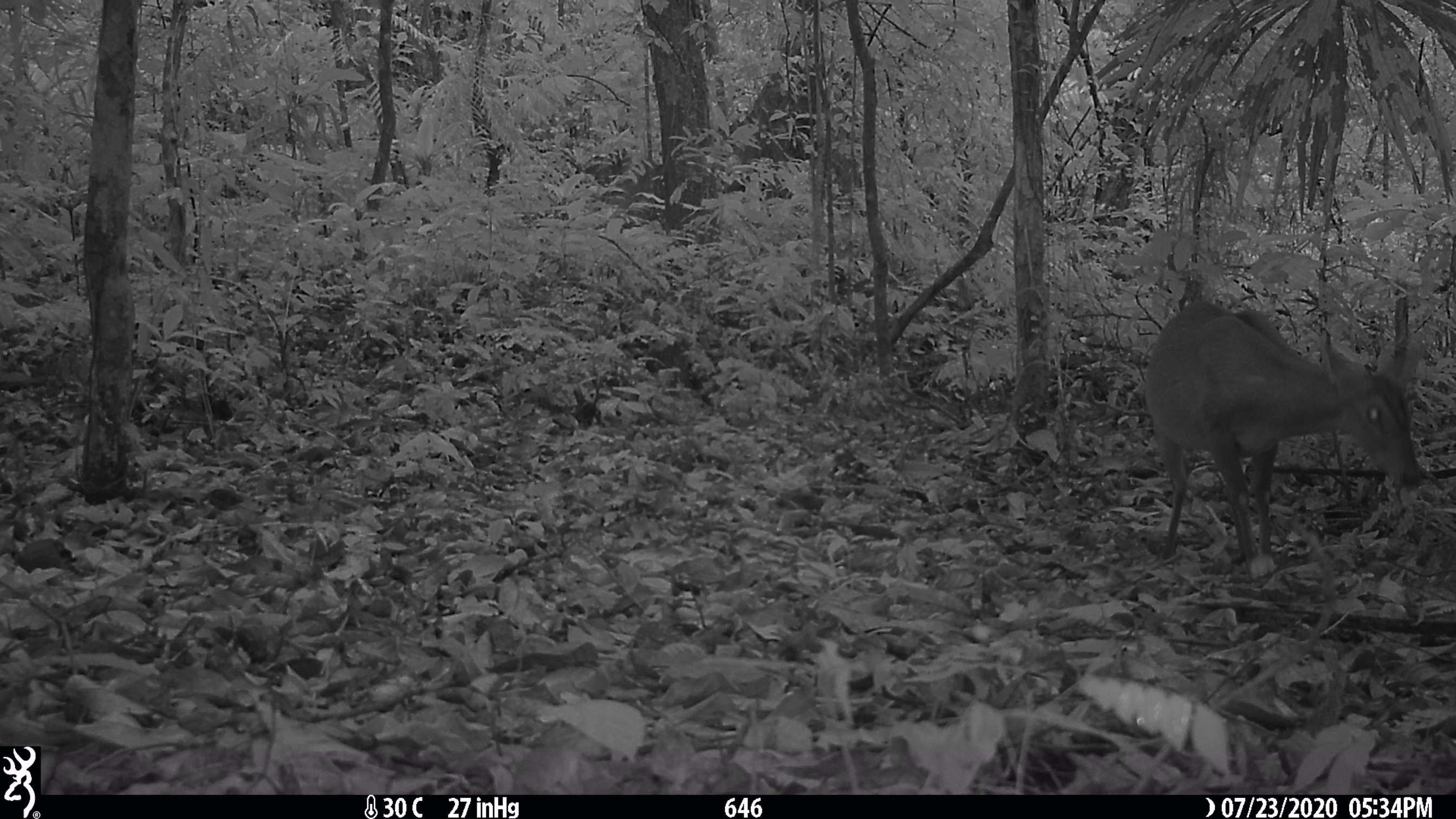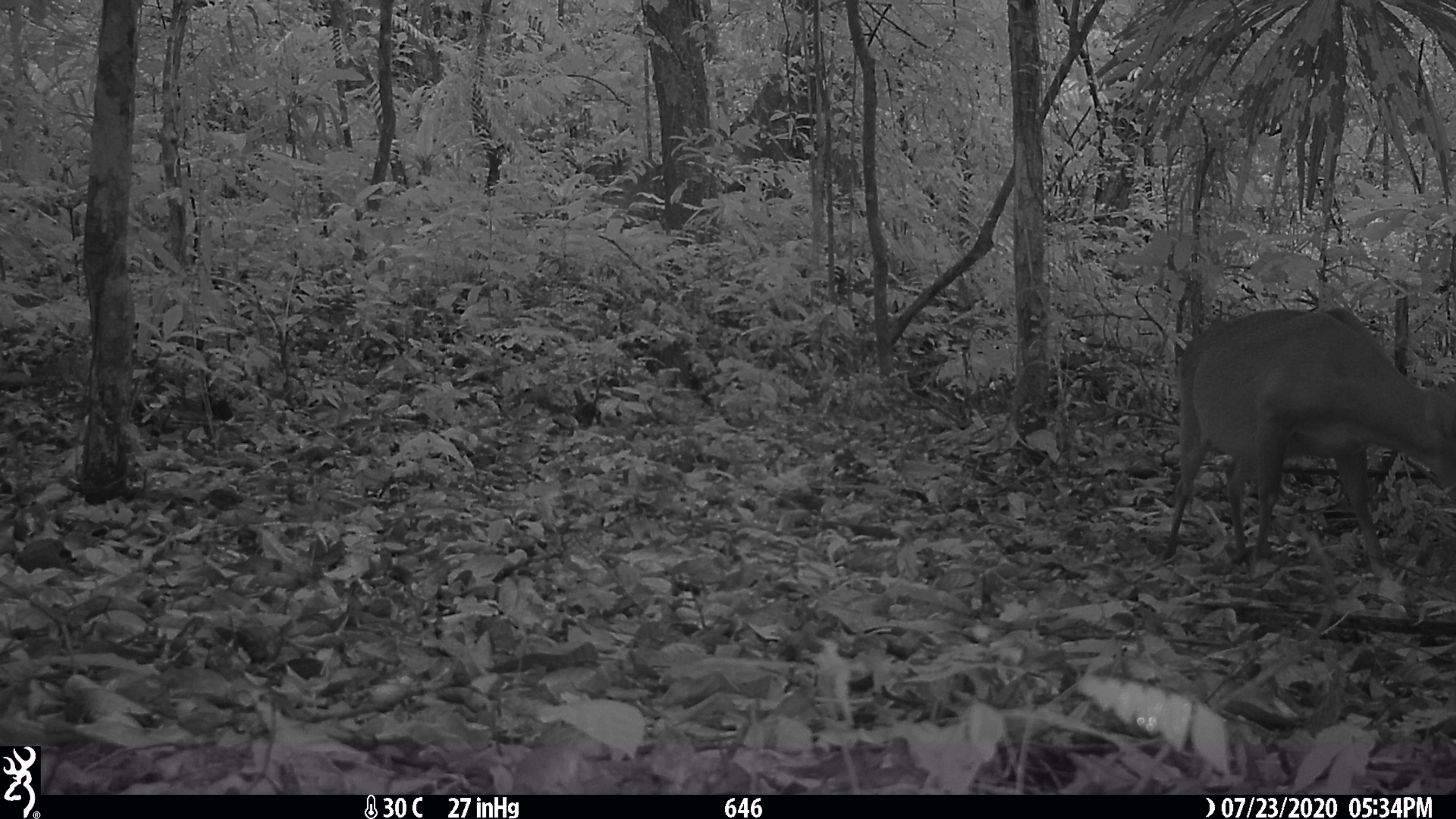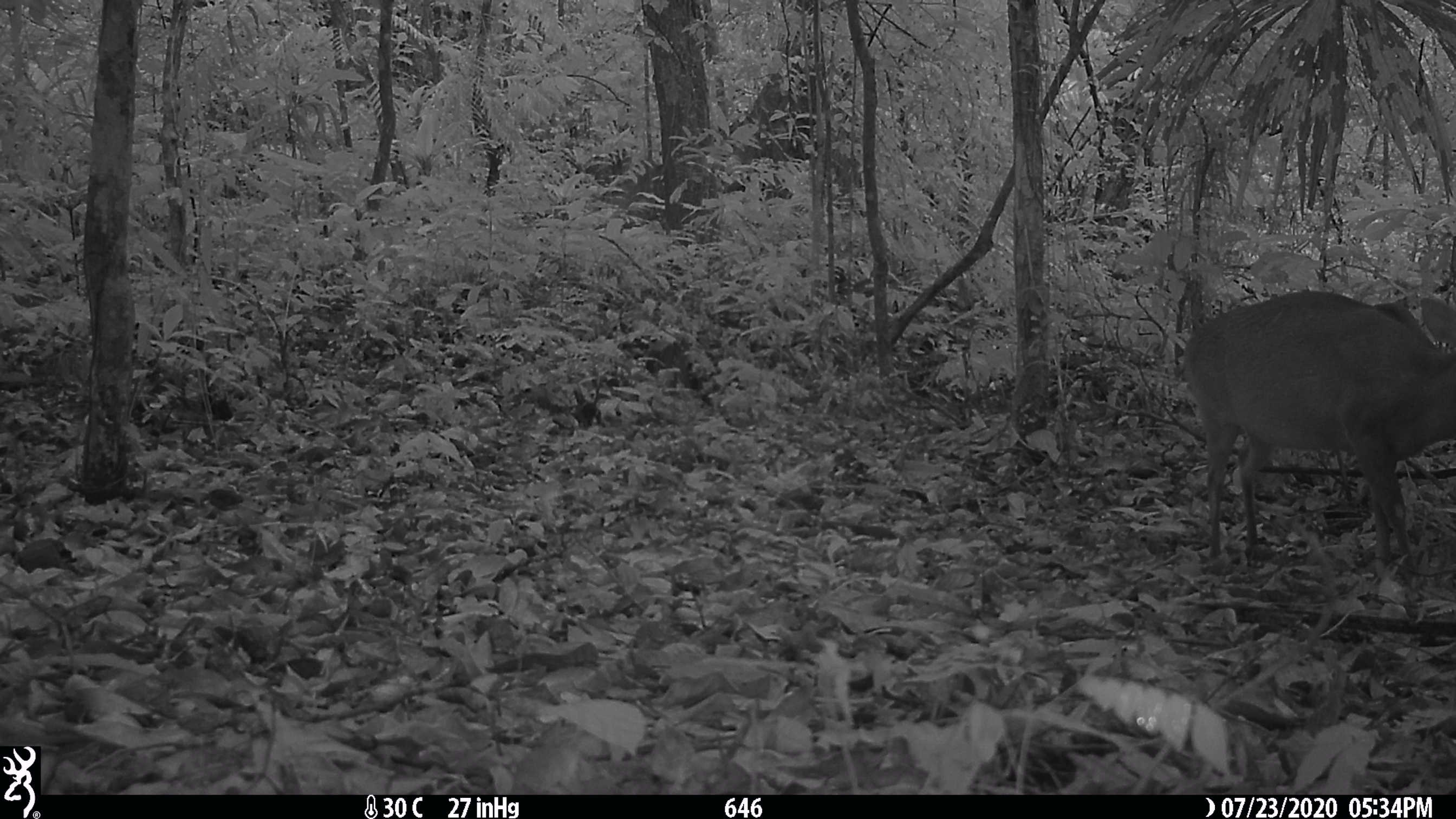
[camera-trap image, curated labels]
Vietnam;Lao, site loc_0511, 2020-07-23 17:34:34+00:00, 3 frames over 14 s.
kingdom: Animalia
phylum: Chordata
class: Mammalia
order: Artiodactyla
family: Cervidae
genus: Muntiacus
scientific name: Muntiacus vuquangensis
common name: large-antlered muntjac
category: large antlered muntjac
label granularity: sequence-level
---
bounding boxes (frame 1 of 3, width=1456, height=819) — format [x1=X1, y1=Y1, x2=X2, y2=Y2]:
large antlered muntjac: [x1=1143, y1=298, x2=1424, y2=579]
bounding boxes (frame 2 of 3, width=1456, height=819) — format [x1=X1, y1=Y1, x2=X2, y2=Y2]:
large antlered muntjac: [x1=1161, y1=306, x2=1456, y2=581]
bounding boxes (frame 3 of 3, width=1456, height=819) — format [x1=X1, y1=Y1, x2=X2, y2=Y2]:
large antlered muntjac: [x1=1179, y1=289, x2=1456, y2=565]